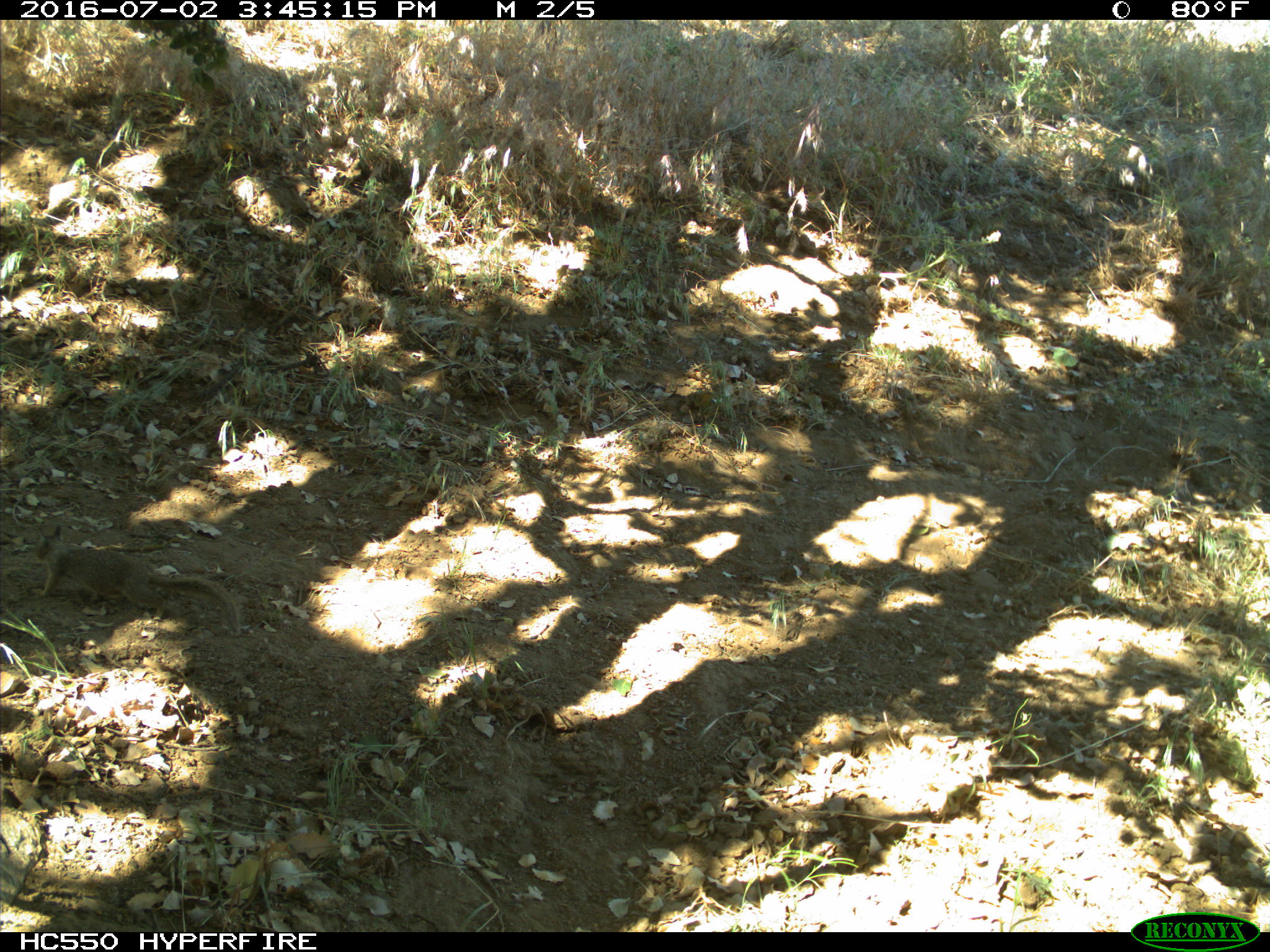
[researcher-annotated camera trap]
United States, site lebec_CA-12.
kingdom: Animalia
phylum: Chordata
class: Mammalia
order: Rodentia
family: Sciuridae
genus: Otospermophilus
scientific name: Otospermophilus beecheyi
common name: california ground squirrel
Otospermophilus beecheyi (california ground squirrel).